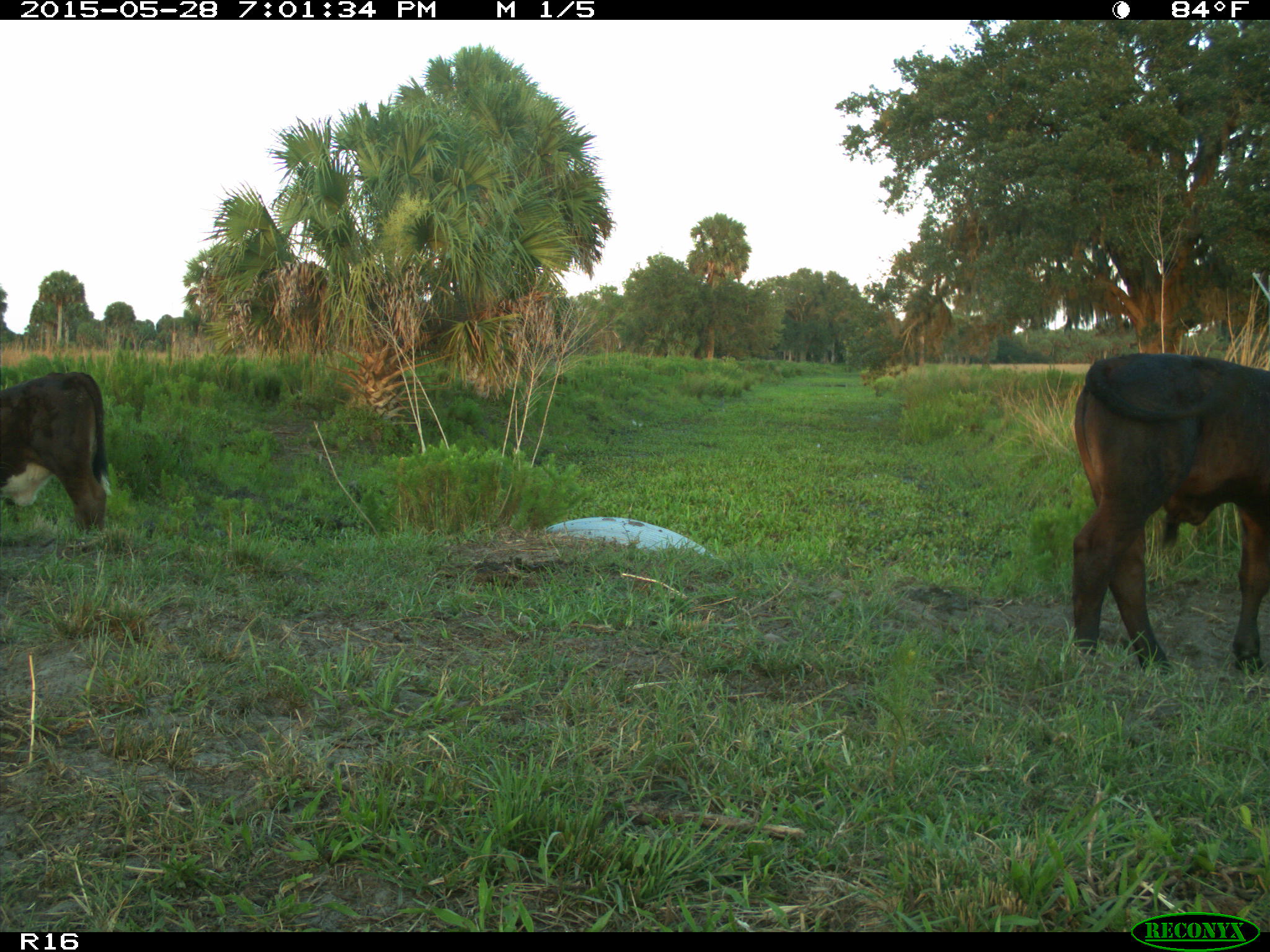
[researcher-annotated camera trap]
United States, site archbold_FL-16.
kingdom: Animalia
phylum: Chordata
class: Mammalia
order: Artiodactyla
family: Bovidae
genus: Bos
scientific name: Bos taurus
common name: domestic cow